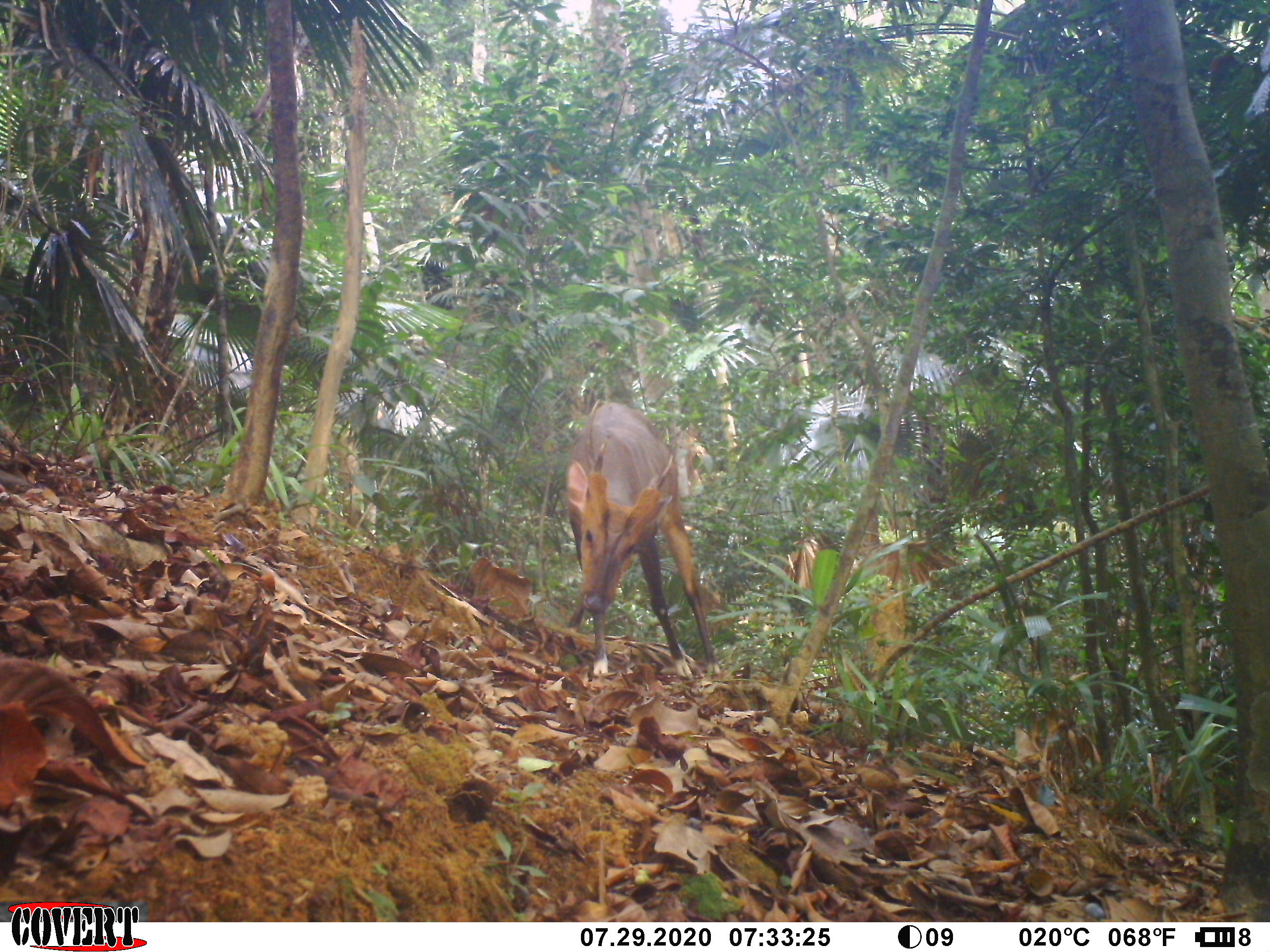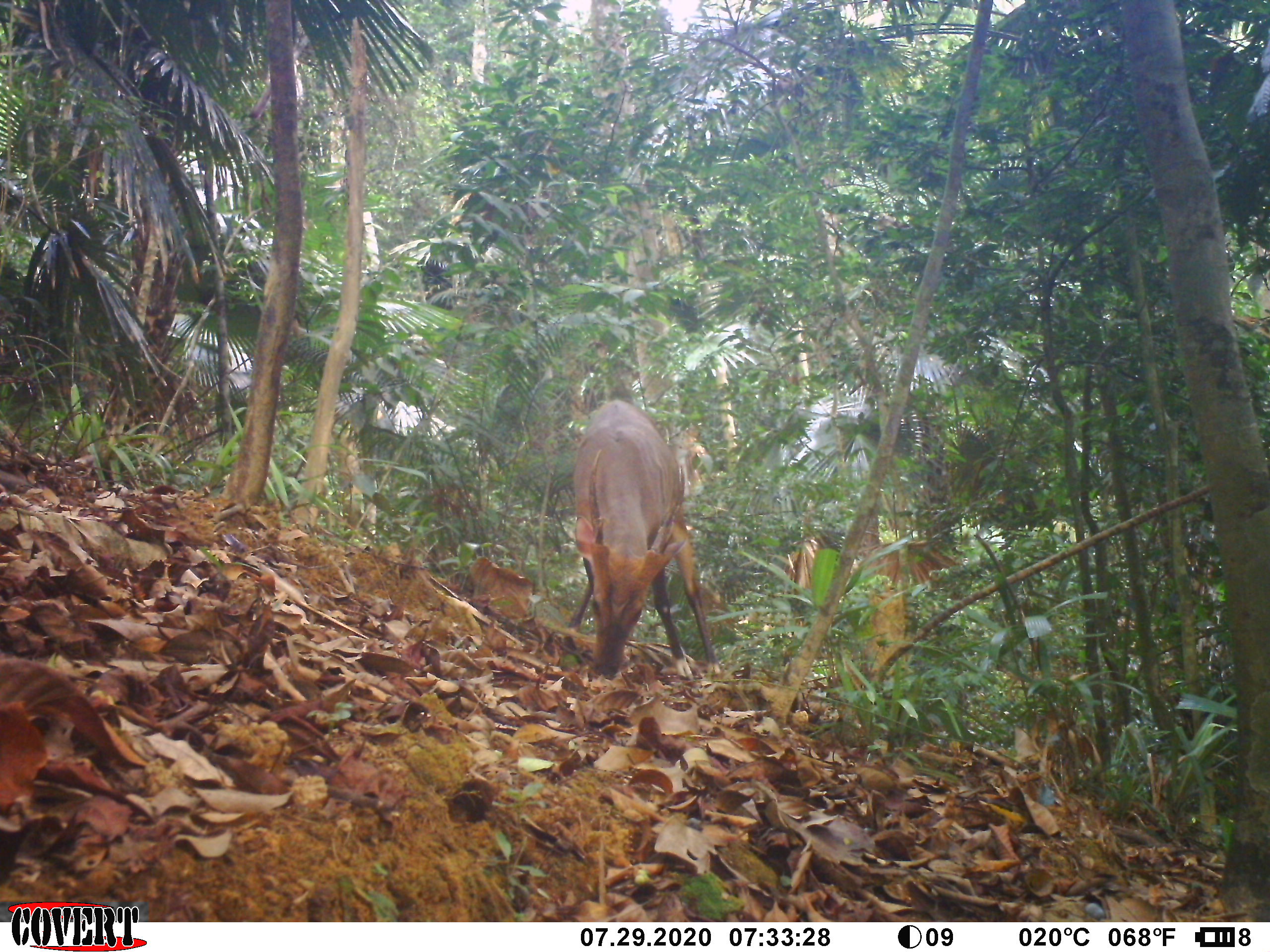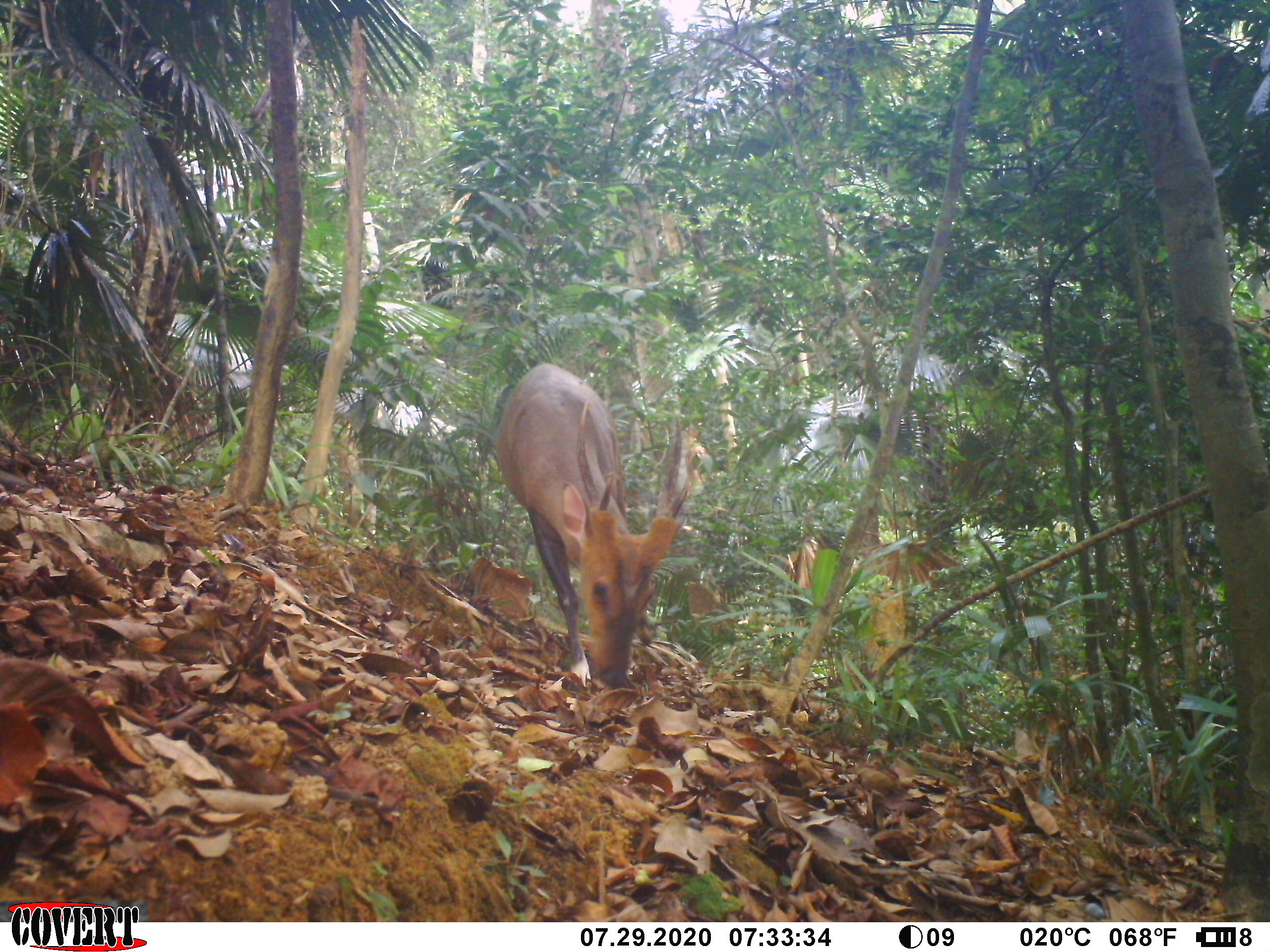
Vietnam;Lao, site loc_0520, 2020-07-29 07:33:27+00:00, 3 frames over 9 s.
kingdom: Animalia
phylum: Chordata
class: Mammalia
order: Artiodactyla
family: Cervidae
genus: Muntiacus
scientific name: Muntiacus vuquangensis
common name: large-antlered muntjac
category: large antlered muntjac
Large antlered muntjac (large-antlered muntjac) (Muntiacus vuquangensis). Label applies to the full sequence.